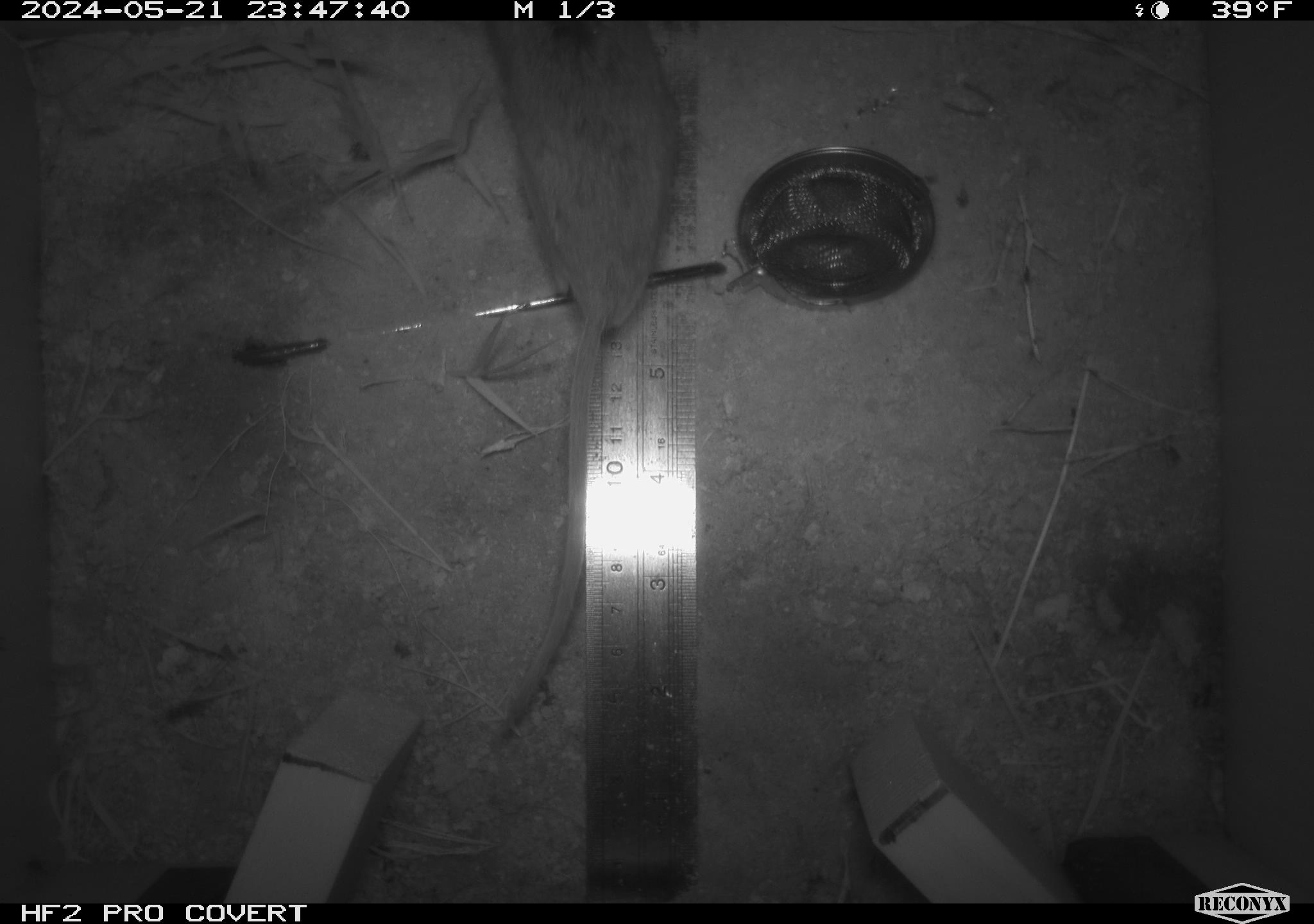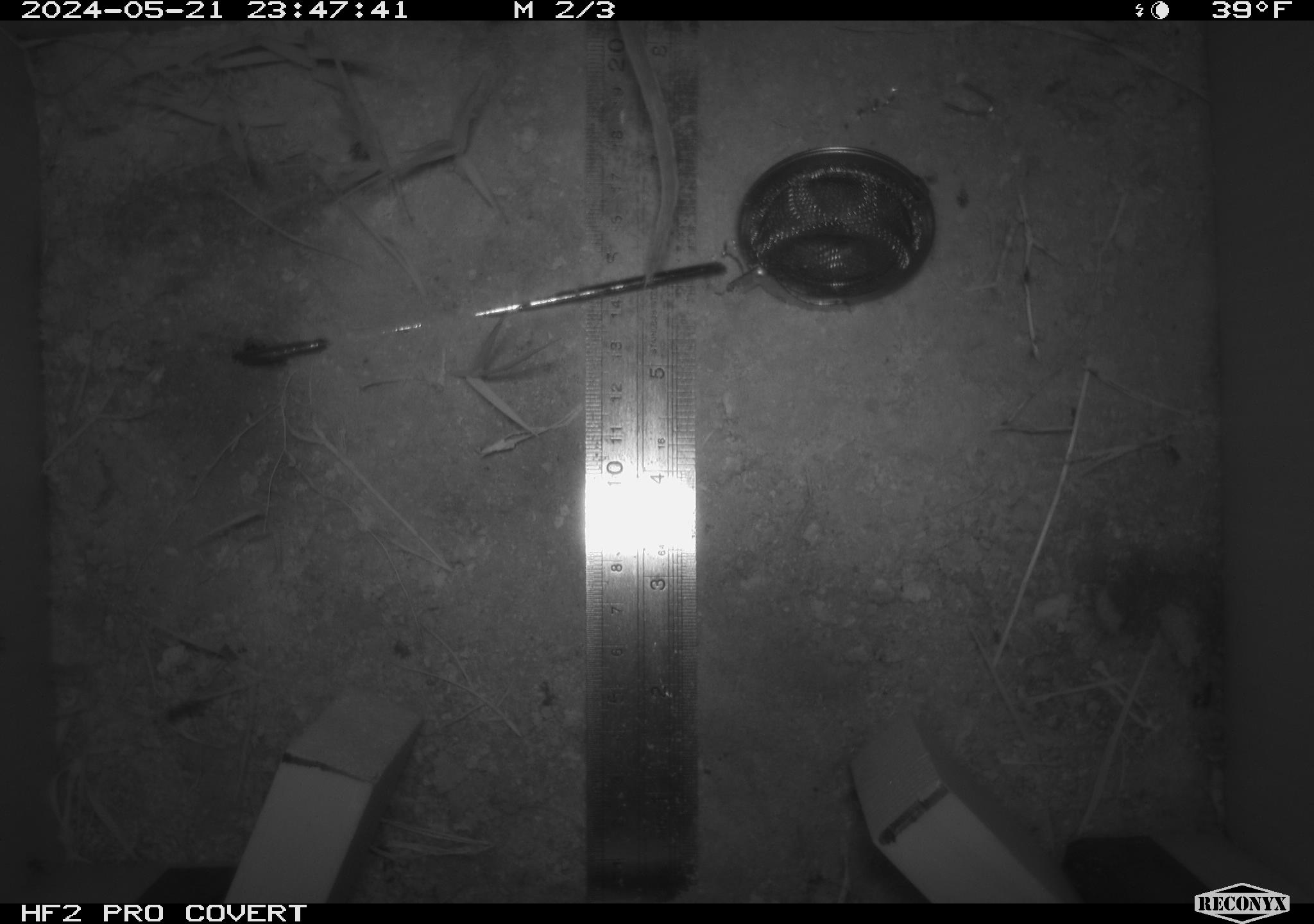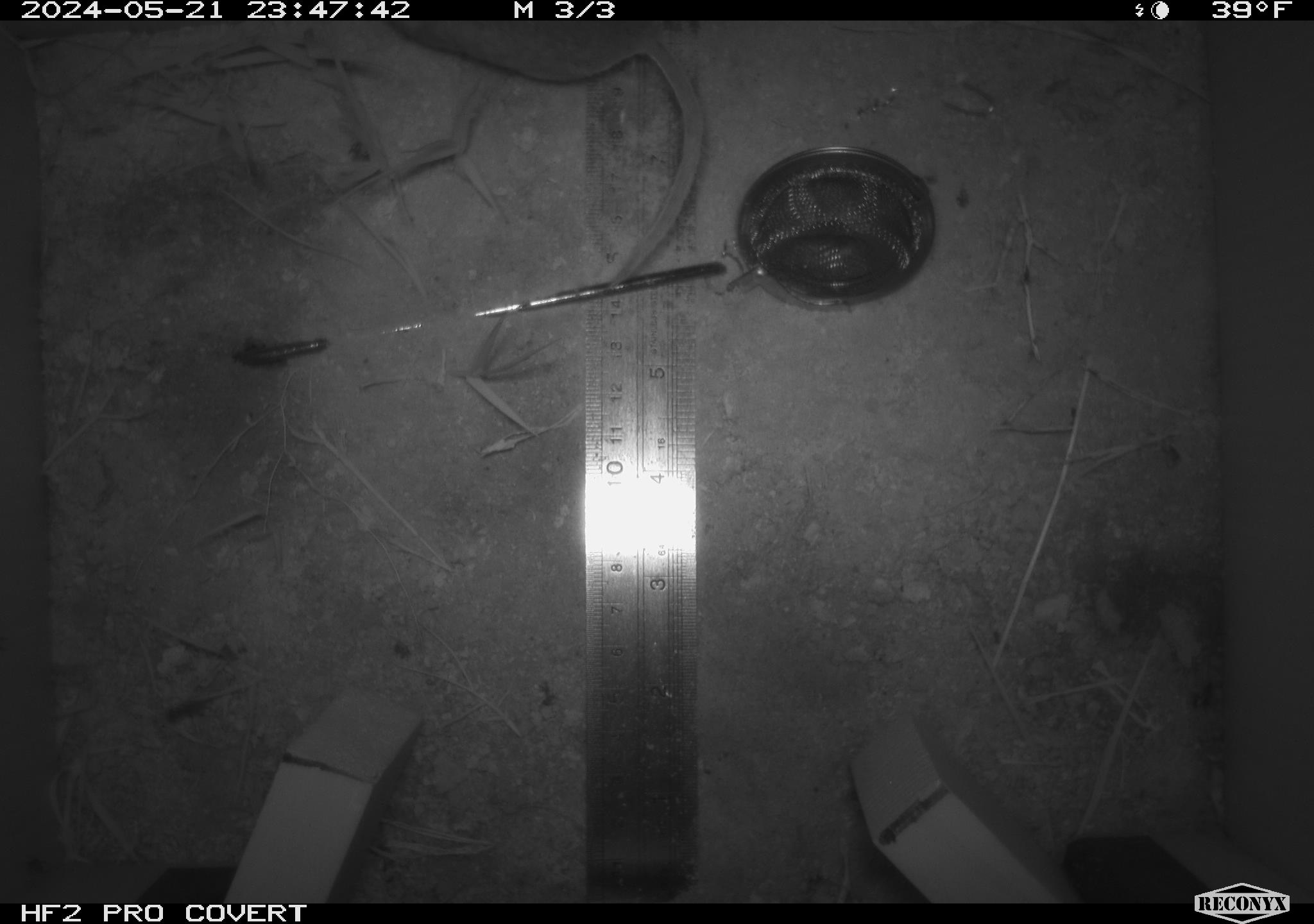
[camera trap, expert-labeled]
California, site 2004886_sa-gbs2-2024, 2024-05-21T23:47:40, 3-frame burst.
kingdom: Animalia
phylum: Chordata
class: Mammalia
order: Rodentia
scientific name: Rodentia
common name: mouse species